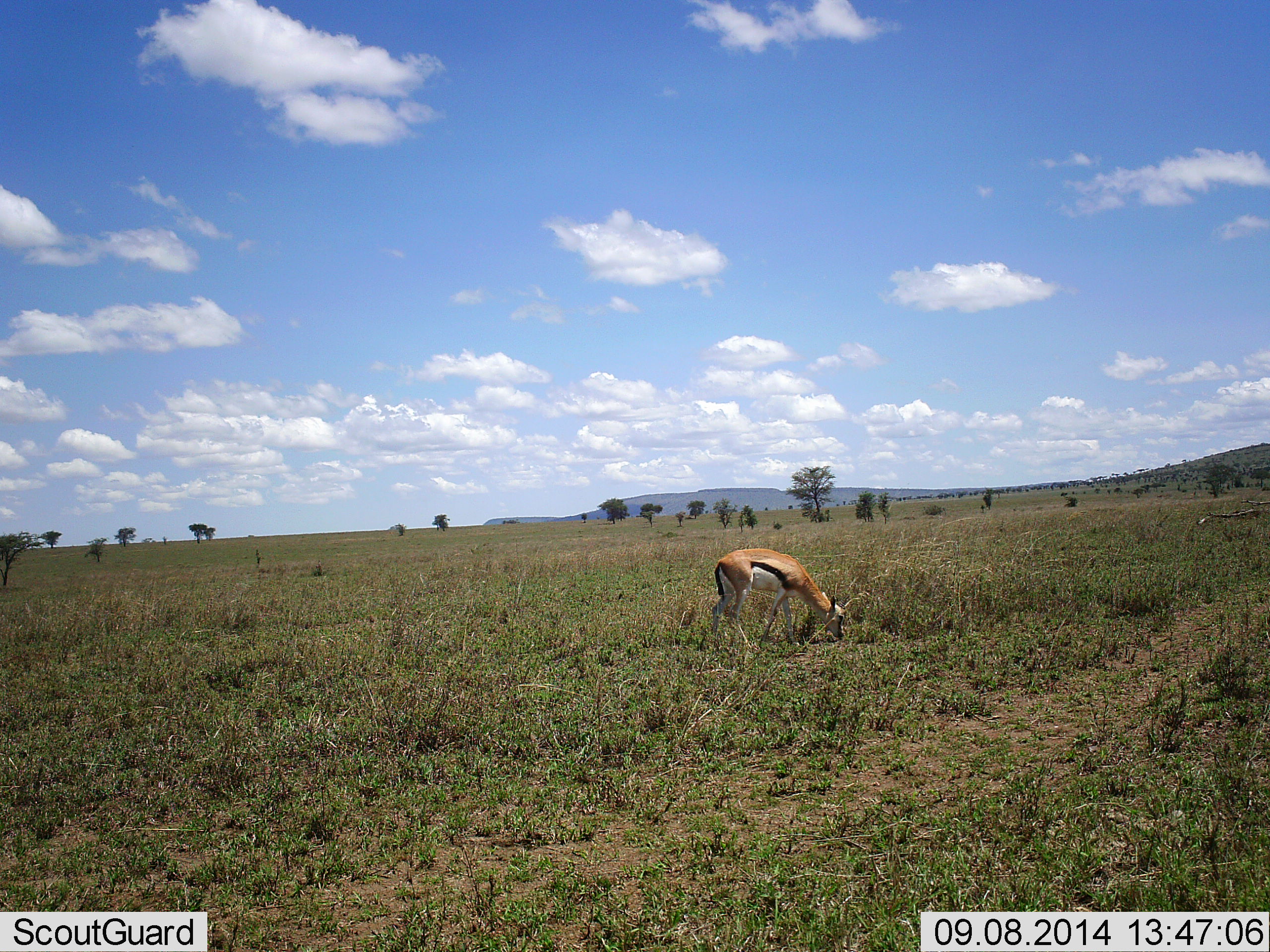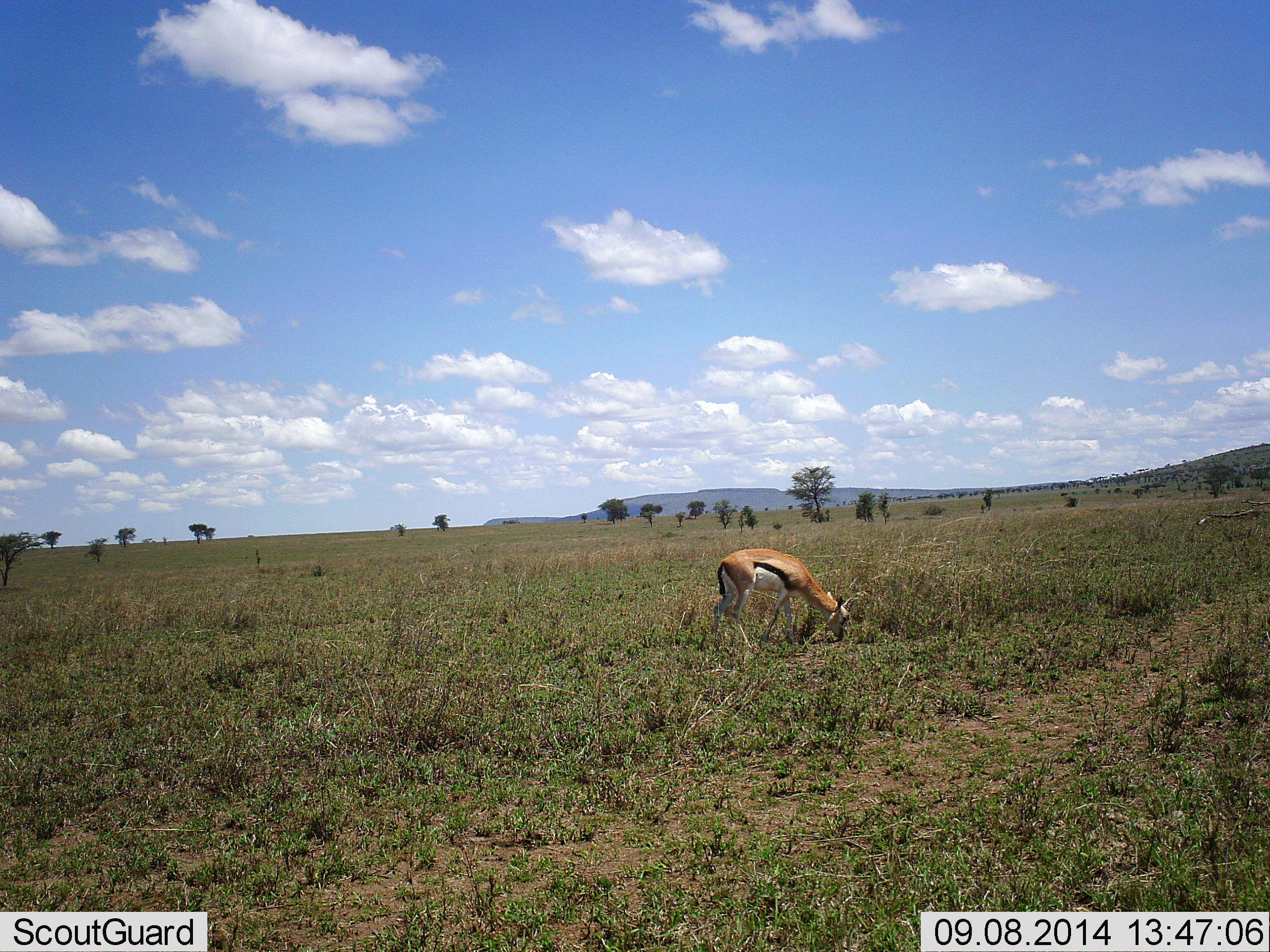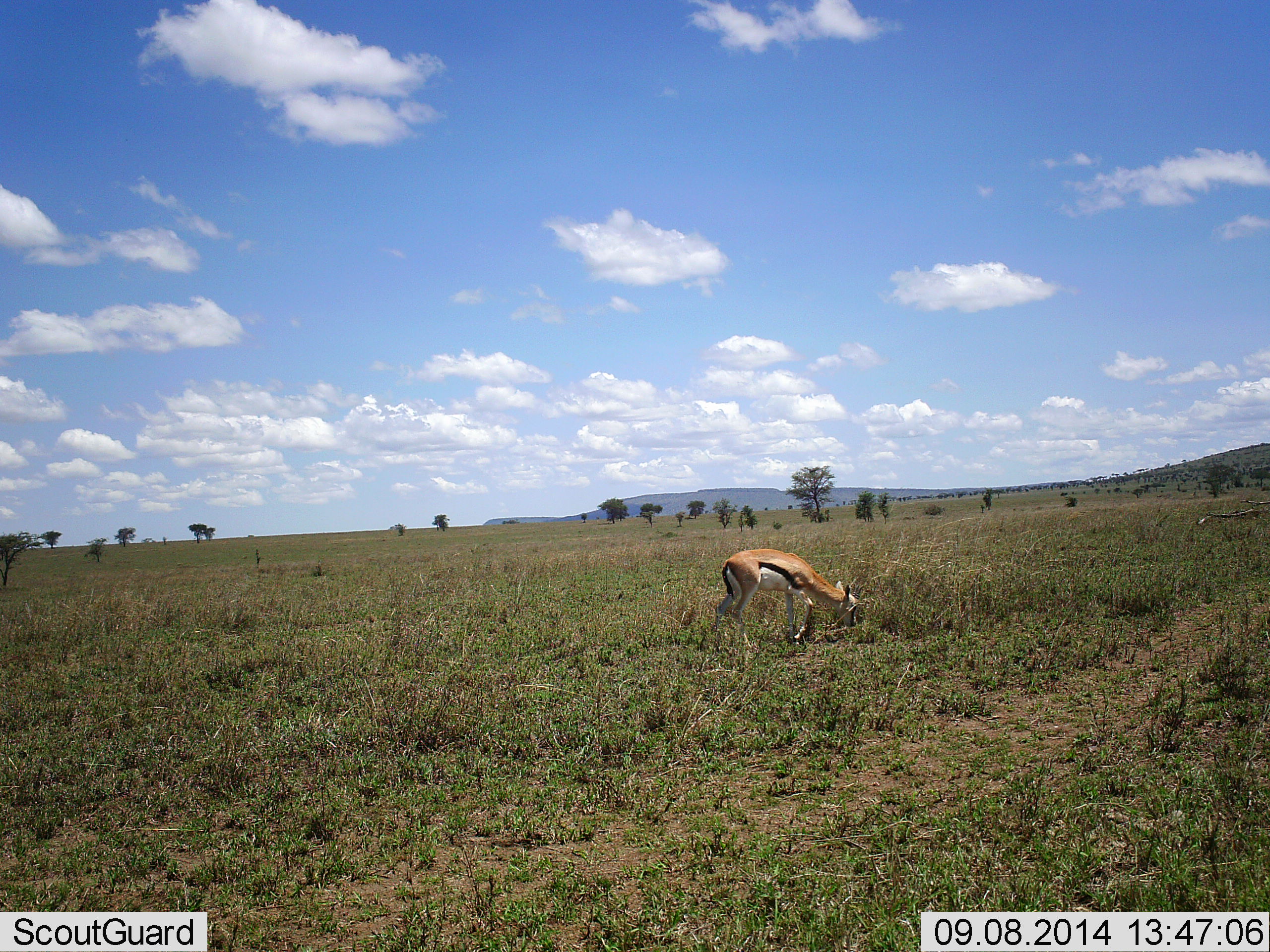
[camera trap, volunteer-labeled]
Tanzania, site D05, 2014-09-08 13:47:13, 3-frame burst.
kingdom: Animalia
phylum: Chordata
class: Mammalia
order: Artiodactyla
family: Bovidae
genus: Eudorcas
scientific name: Eudorcas thomsonii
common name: thomson's gazelle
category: gazellethomsons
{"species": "gazellethomsons (thomson's gazelle) (Eudorcas thomsonii)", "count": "1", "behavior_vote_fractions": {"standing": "20%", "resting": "0%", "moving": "0%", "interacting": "0%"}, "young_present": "0%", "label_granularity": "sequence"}